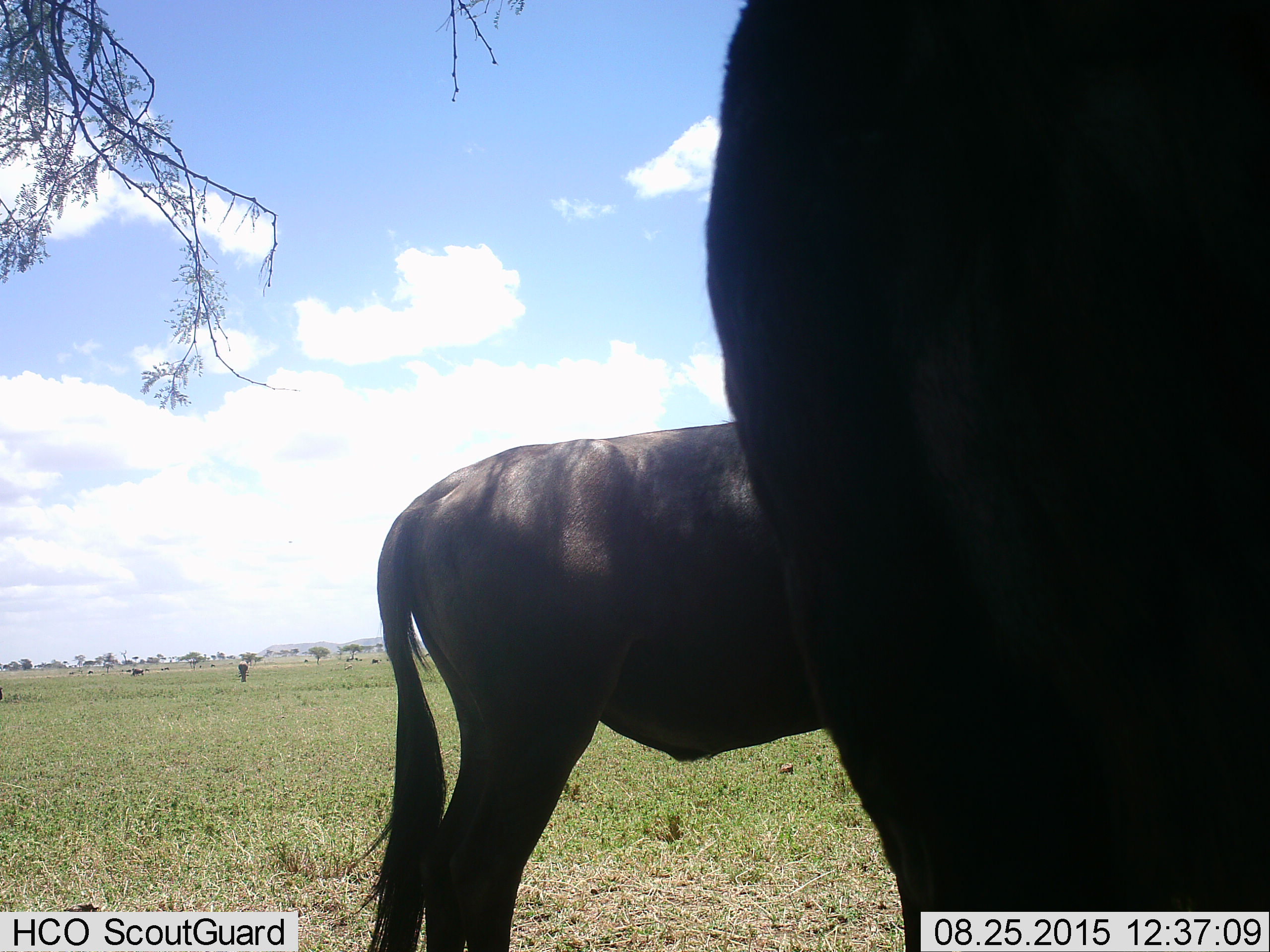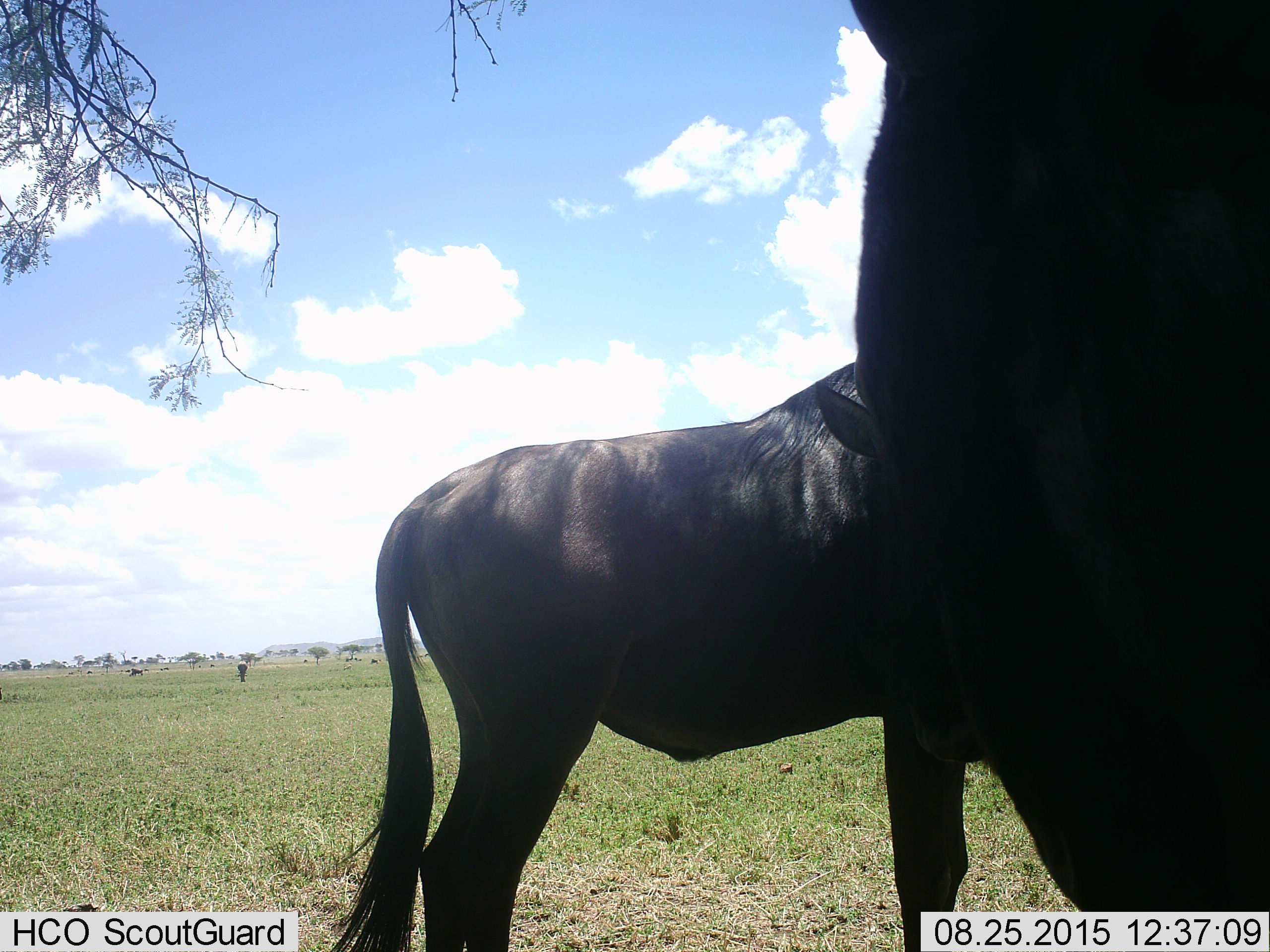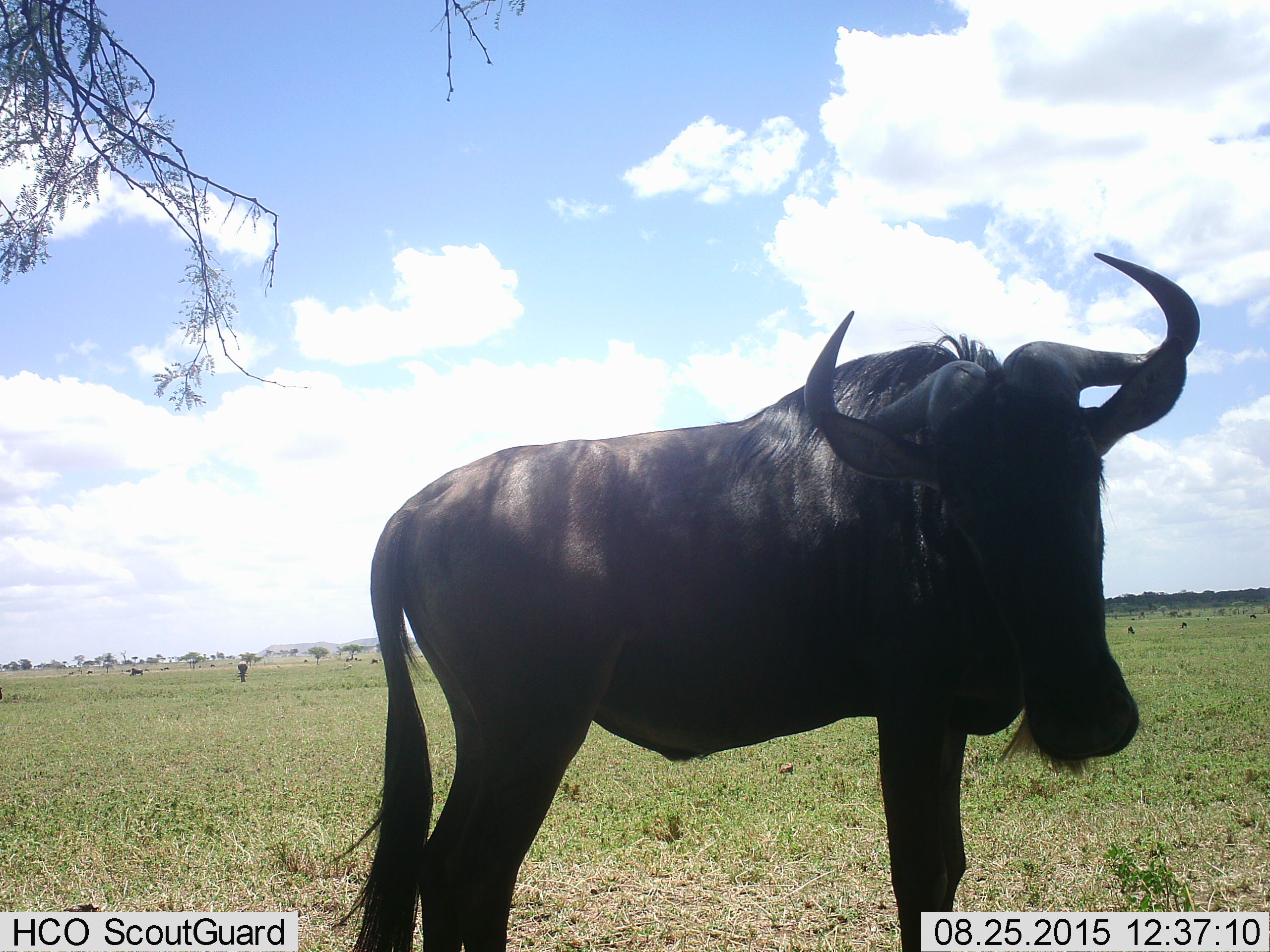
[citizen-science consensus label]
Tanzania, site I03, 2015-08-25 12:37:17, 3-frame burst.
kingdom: Animalia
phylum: Chordata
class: Mammalia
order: Artiodactyla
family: Bovidae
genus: Connochaetes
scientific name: Connochaetes taurinus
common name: blue wildebeest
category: wildebeest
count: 4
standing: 100%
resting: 0%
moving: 30%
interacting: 0%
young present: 0%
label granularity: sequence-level